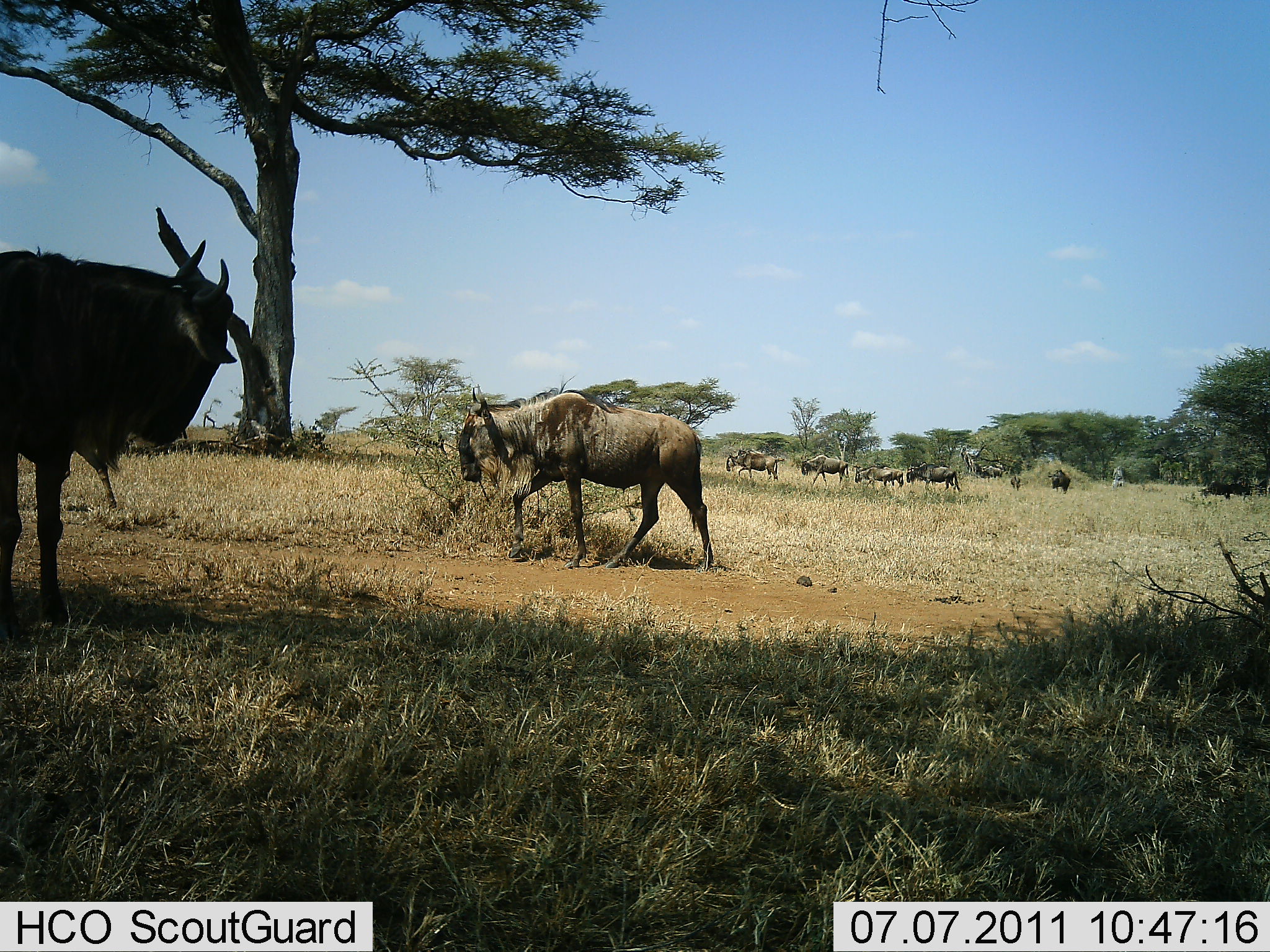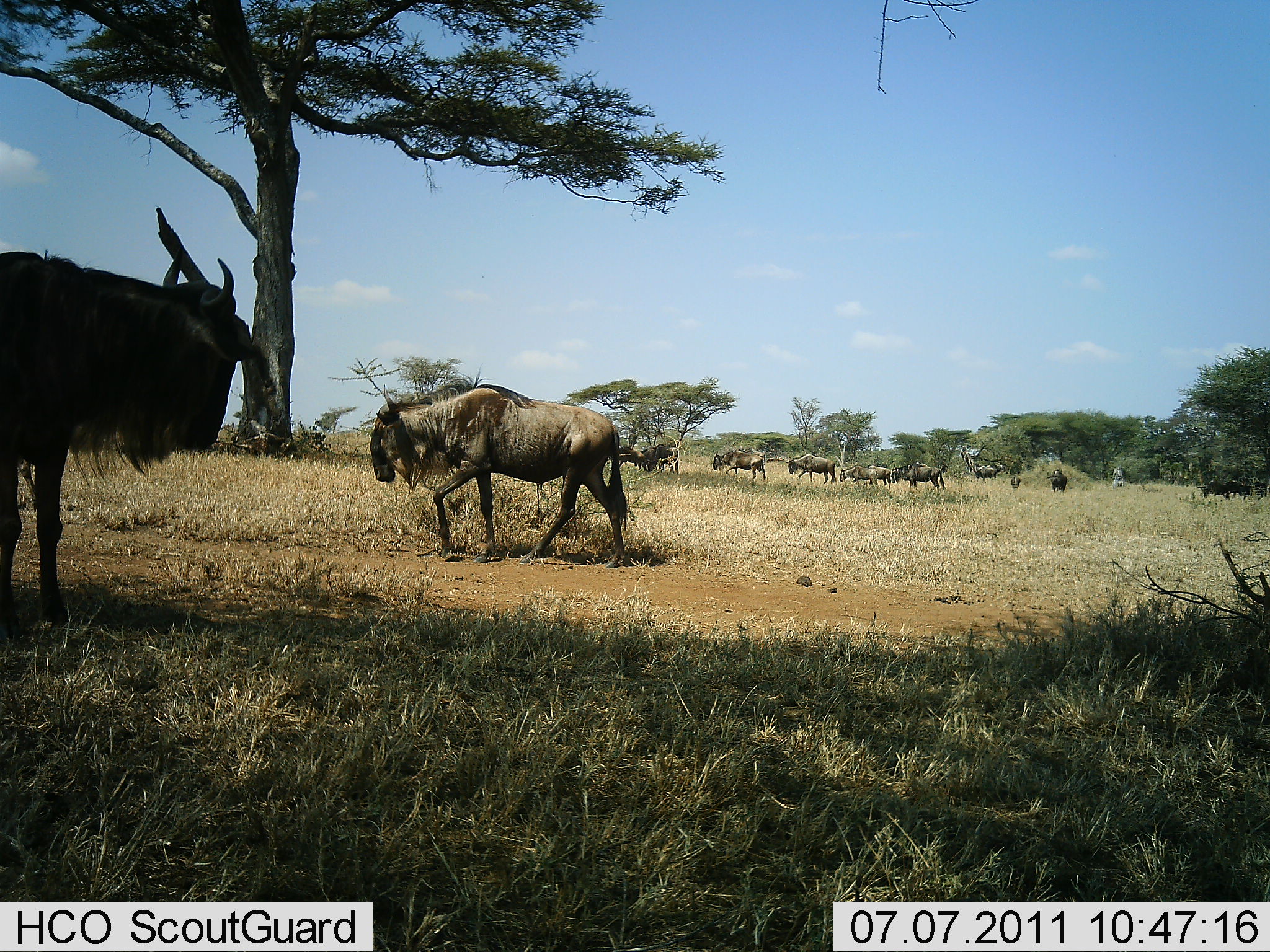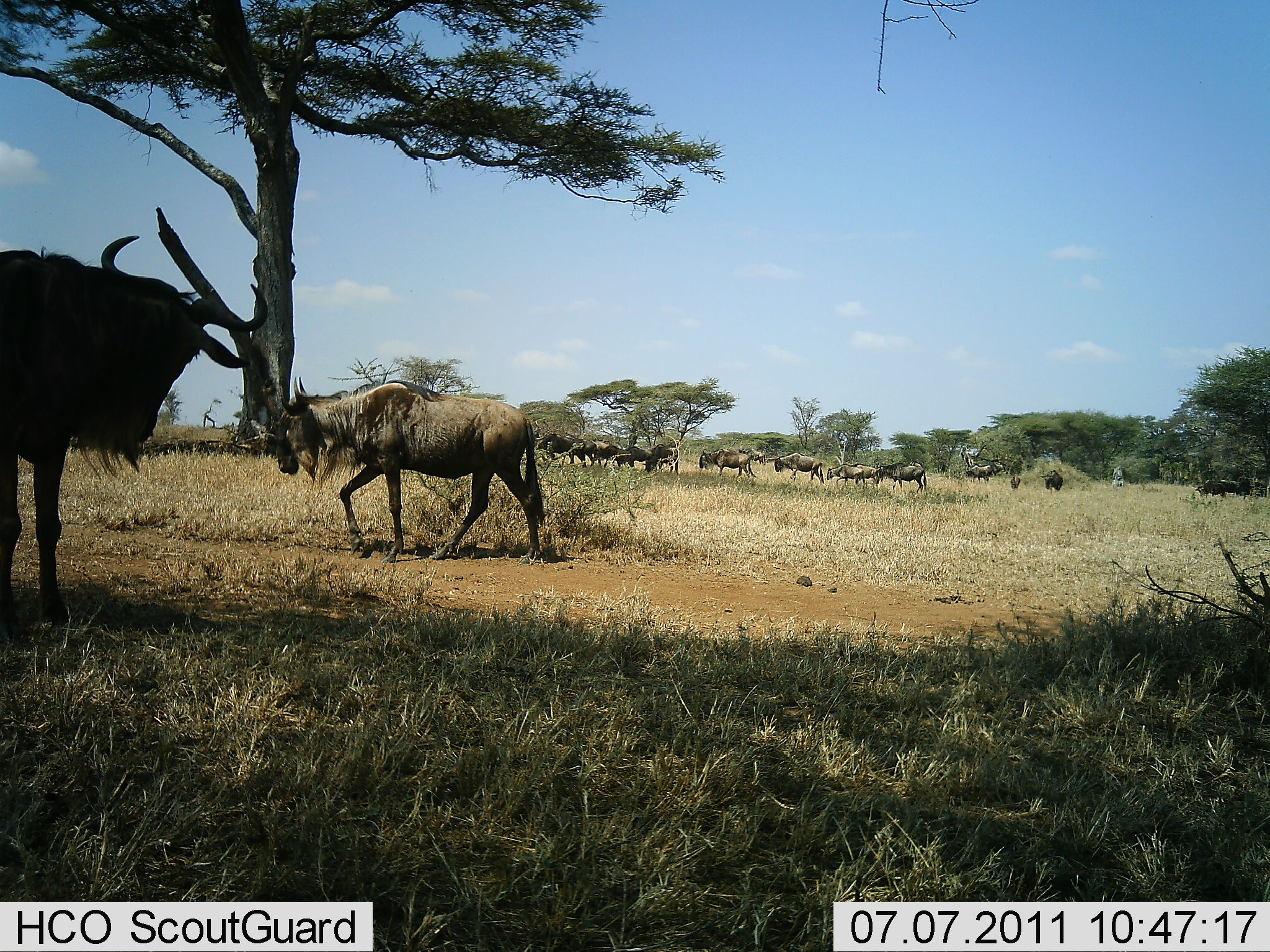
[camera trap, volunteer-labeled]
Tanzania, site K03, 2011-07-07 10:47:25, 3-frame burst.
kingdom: Animalia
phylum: Chordata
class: Mammalia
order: Artiodactyla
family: Bovidae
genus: Connochaetes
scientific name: Connochaetes taurinus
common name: blue wildebeest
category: wildebeest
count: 11-50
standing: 55%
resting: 0%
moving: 100%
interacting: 0%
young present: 0%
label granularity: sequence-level